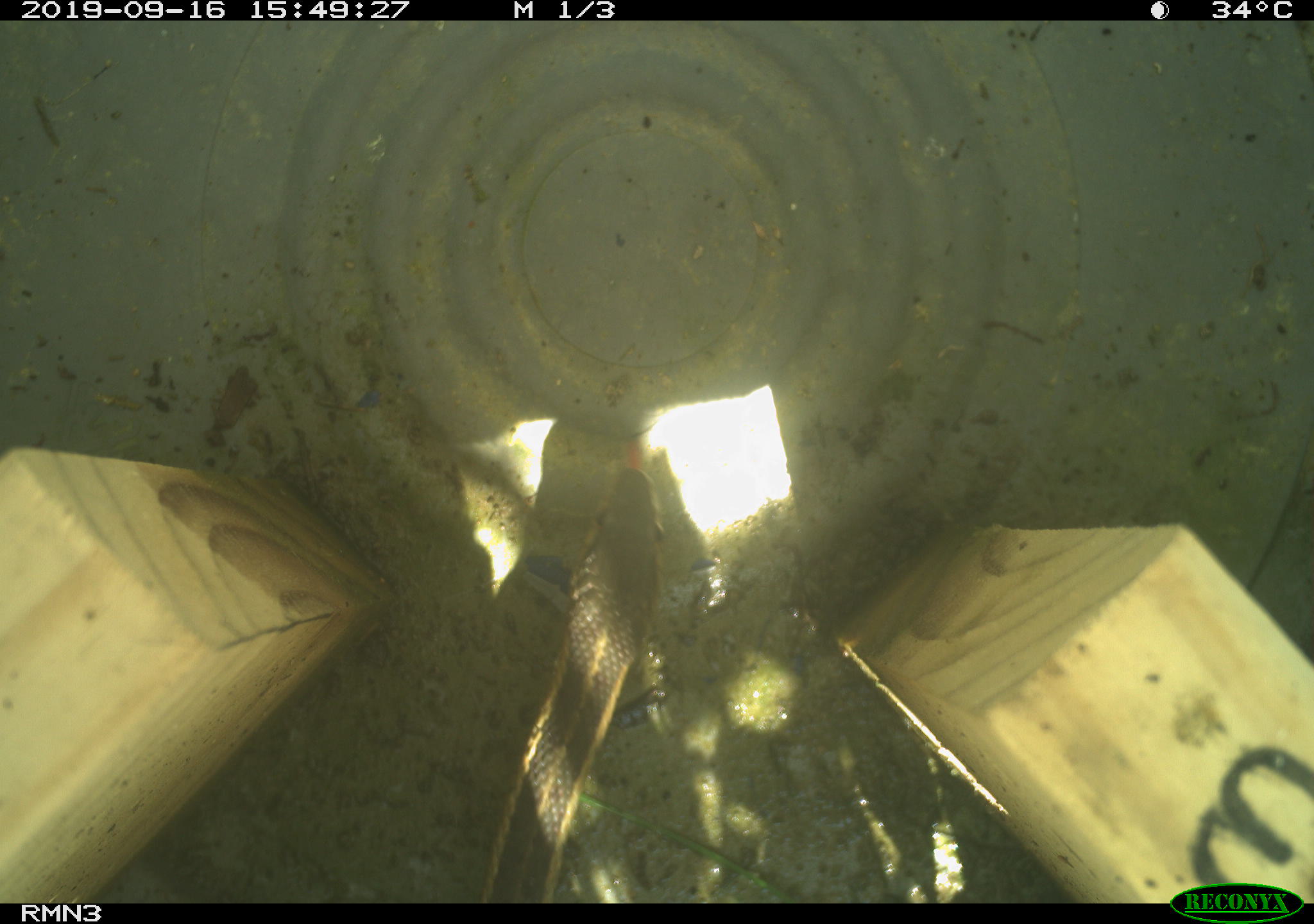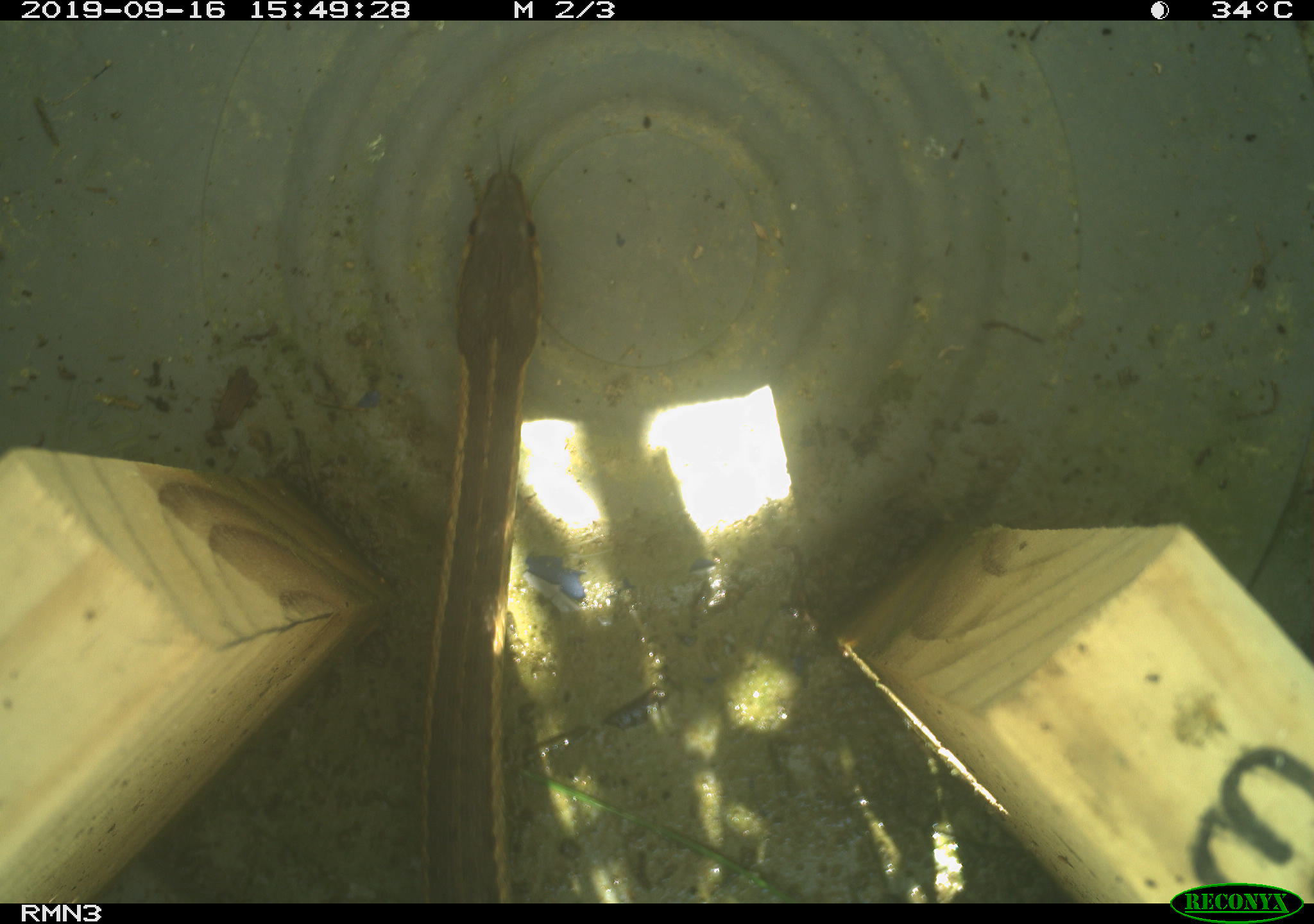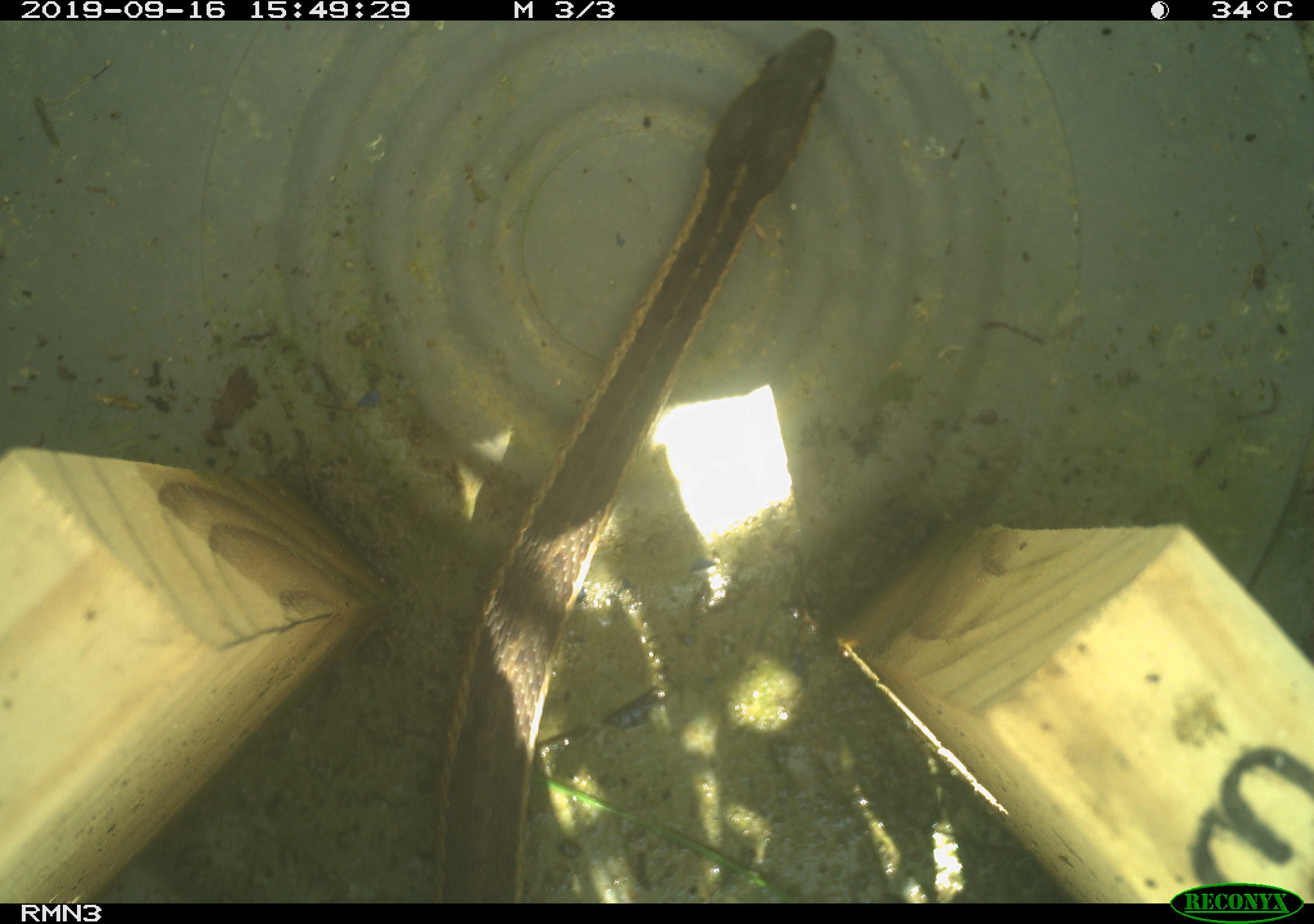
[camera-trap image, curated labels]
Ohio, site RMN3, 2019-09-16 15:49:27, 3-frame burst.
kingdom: Animalia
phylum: Chordata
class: Reptilia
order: Squamata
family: Colubridae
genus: Thamnophis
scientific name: Thamnophis sirtalis sirtalis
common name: eastern gartersnake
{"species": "eastern gartersnake (Thamnophis sirtalis sirtalis)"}